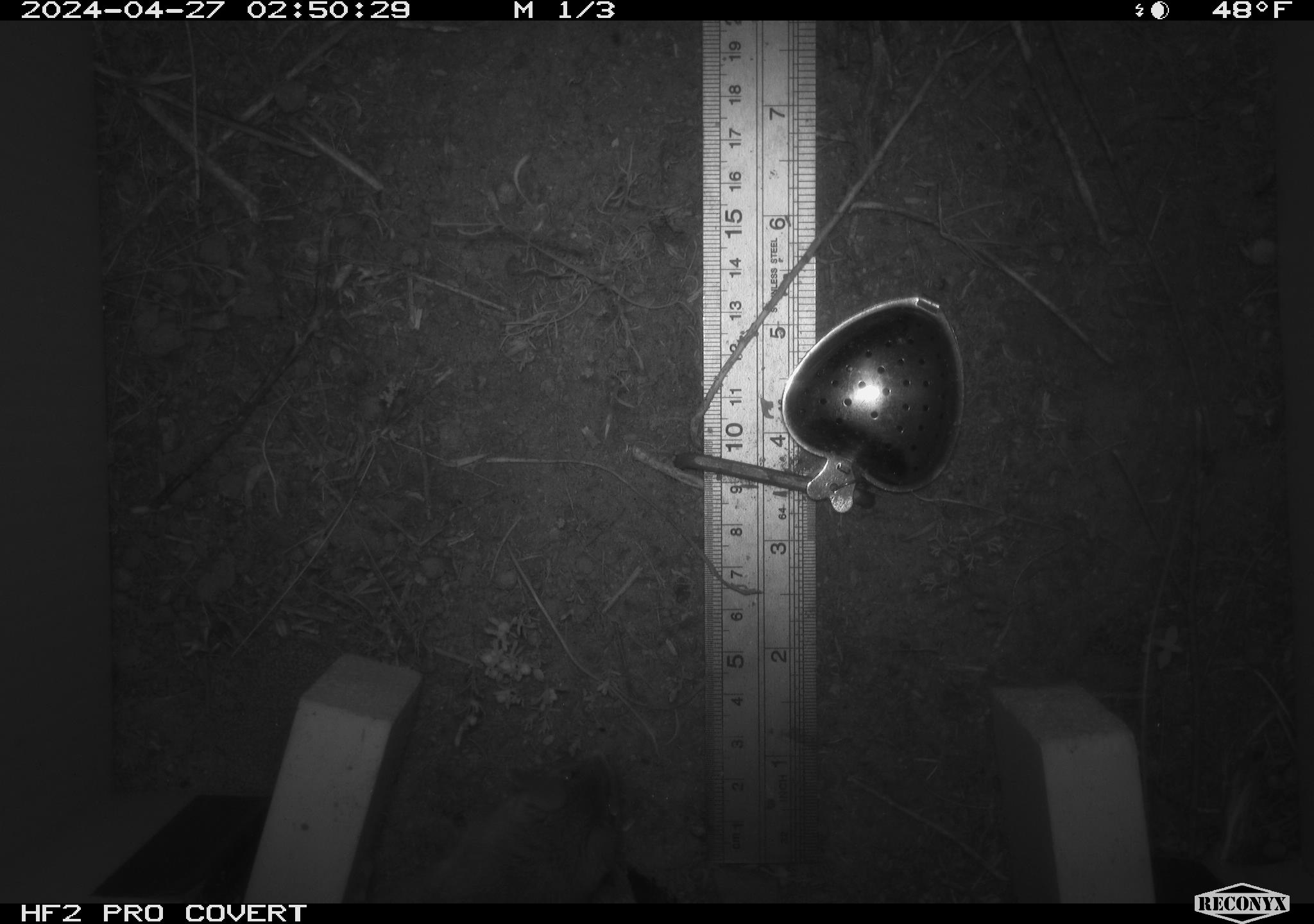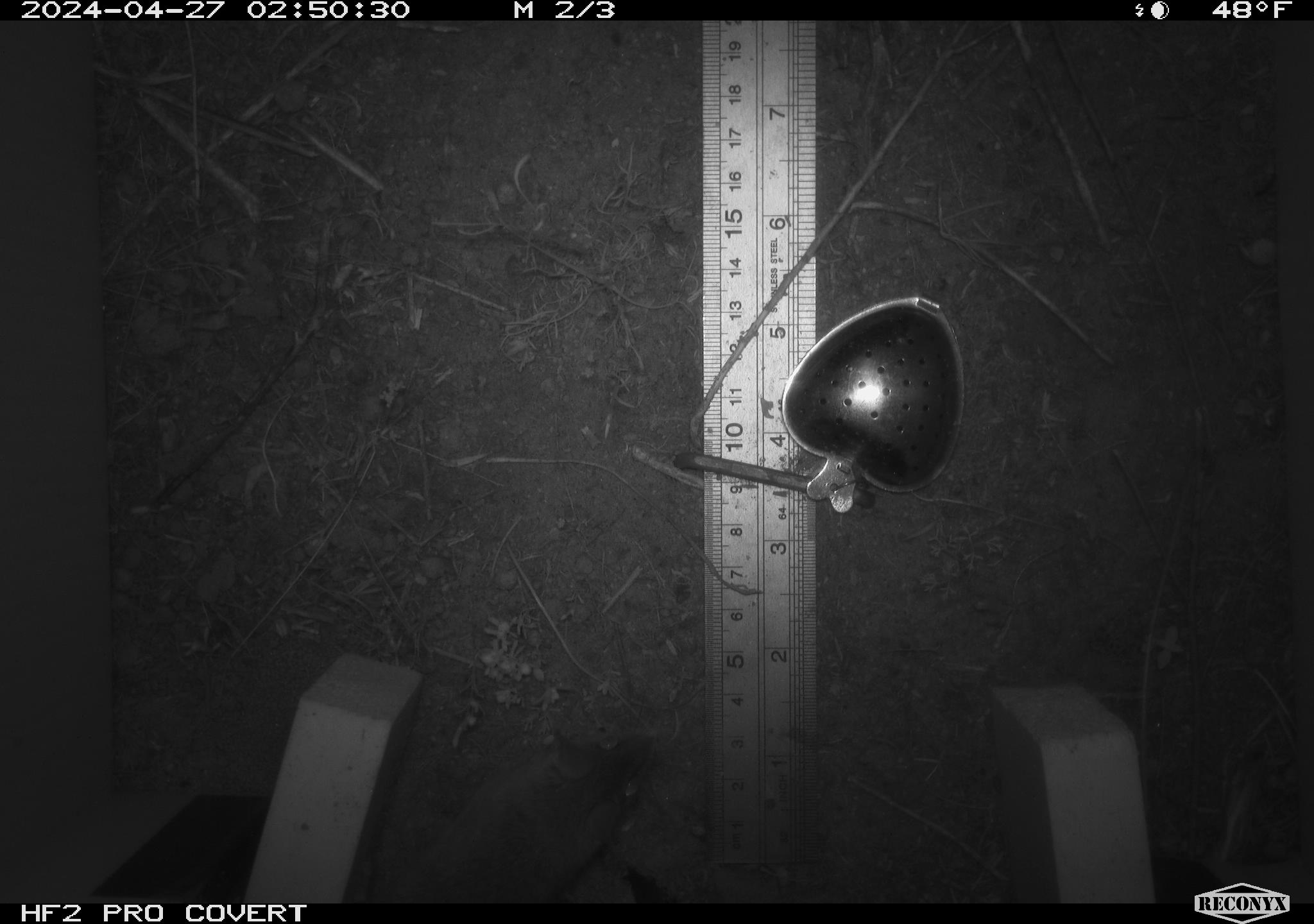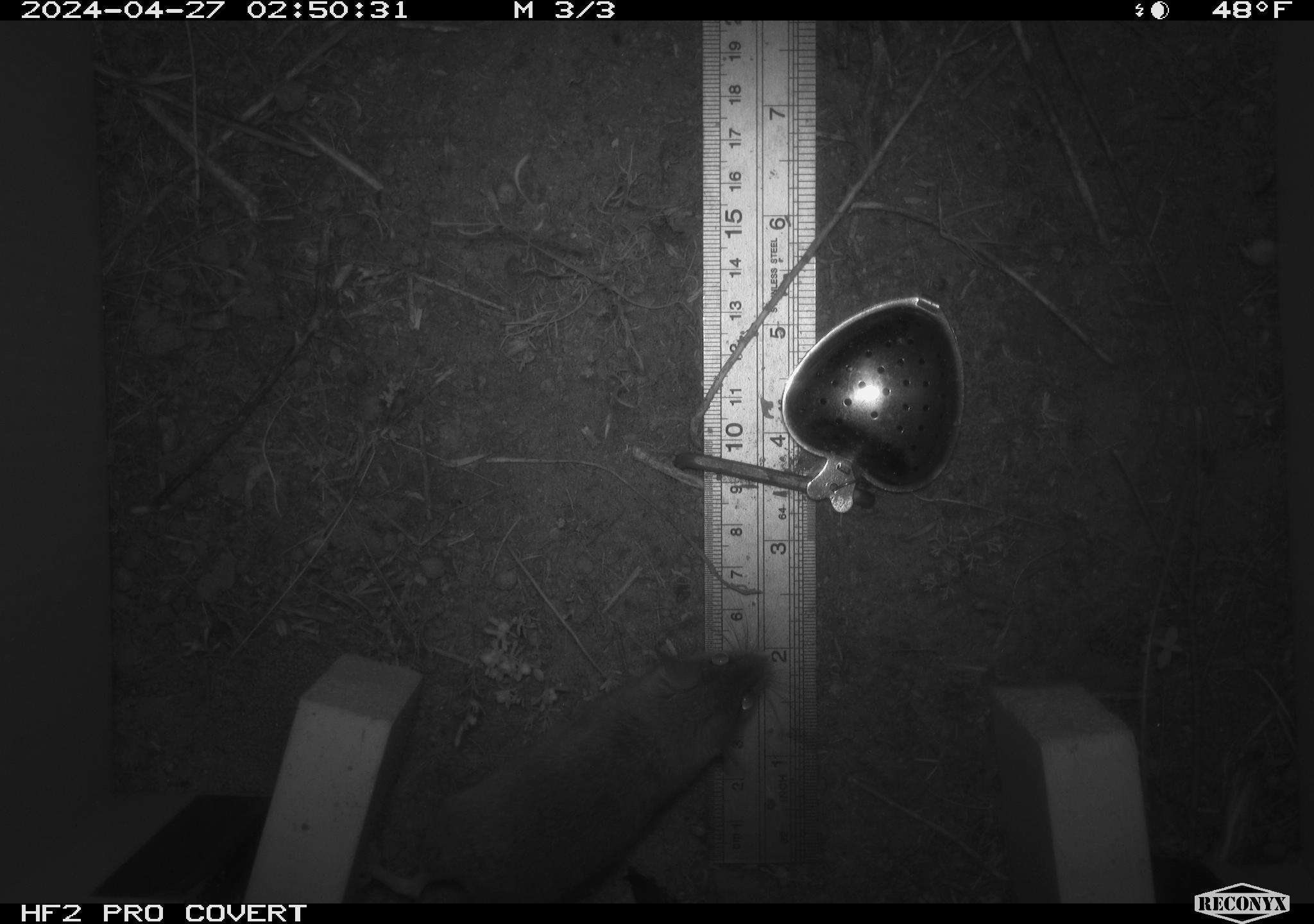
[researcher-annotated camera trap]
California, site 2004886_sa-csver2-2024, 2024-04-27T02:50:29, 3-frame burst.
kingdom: Animalia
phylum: Chordata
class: Mammalia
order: Rodentia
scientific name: Rodentia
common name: rodent